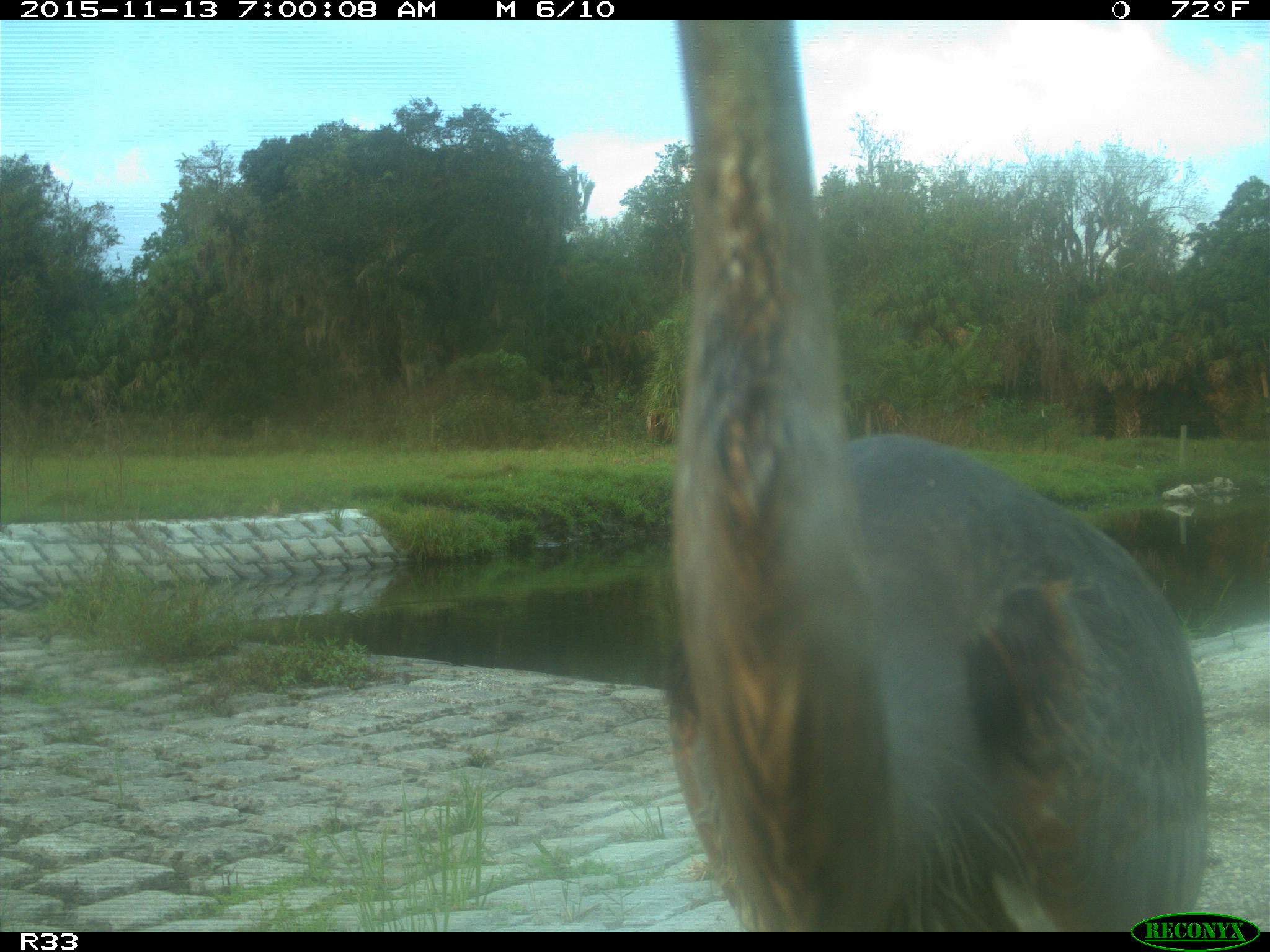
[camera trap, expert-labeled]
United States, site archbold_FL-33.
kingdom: Animalia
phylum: Chordata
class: Aves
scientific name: Aves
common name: birds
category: unidentified bird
Unidentified bird (birds) (Aves).